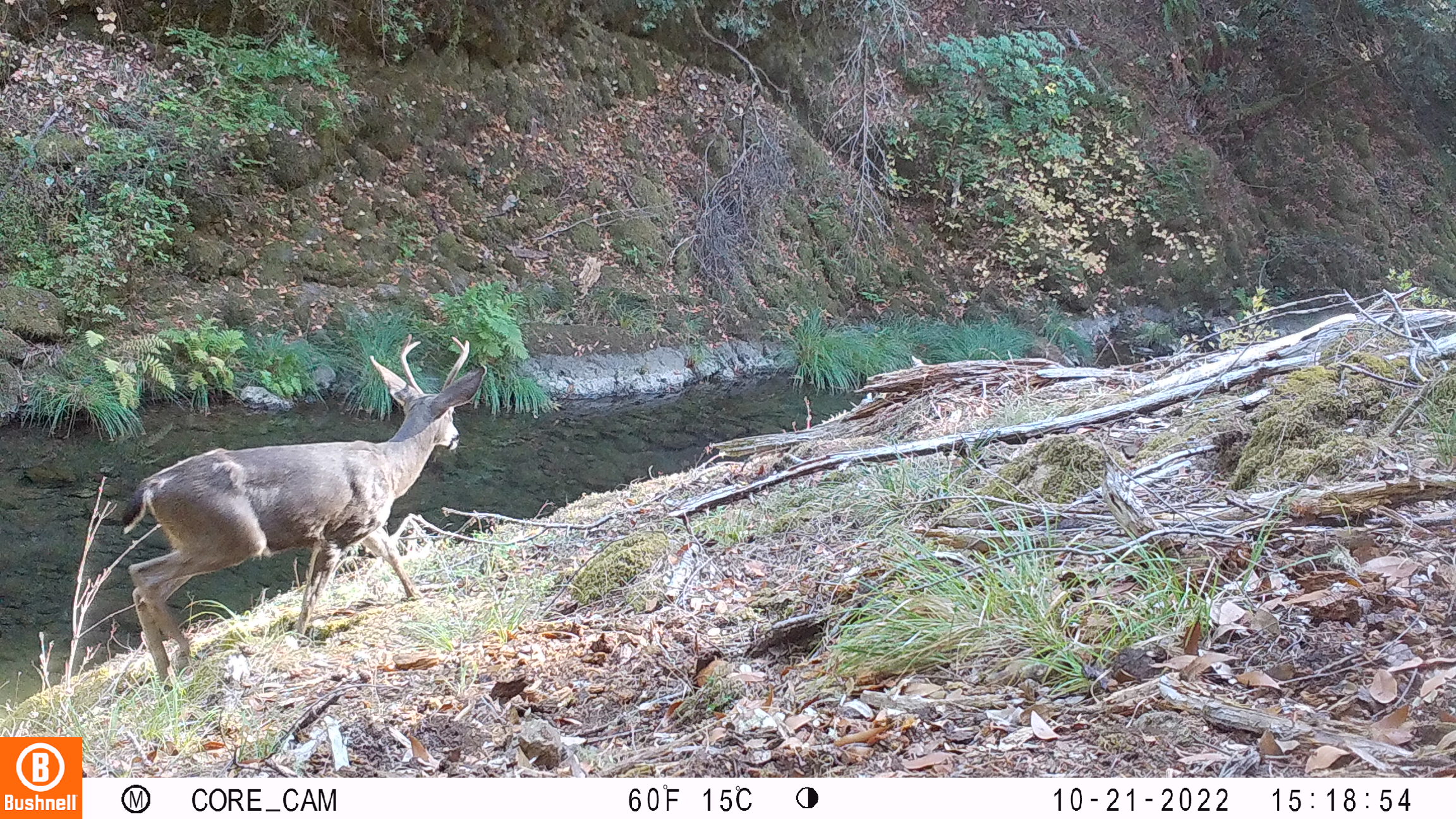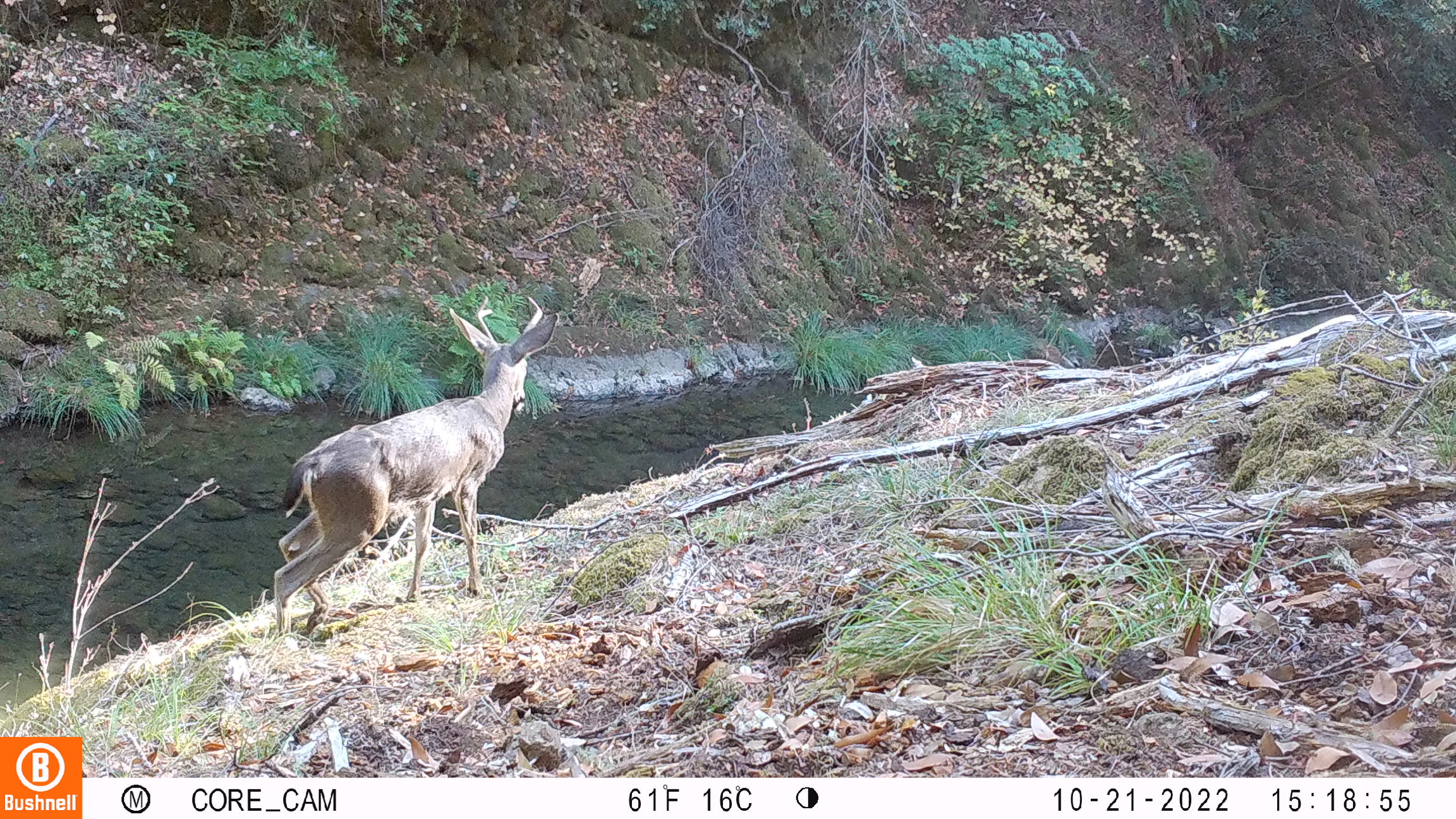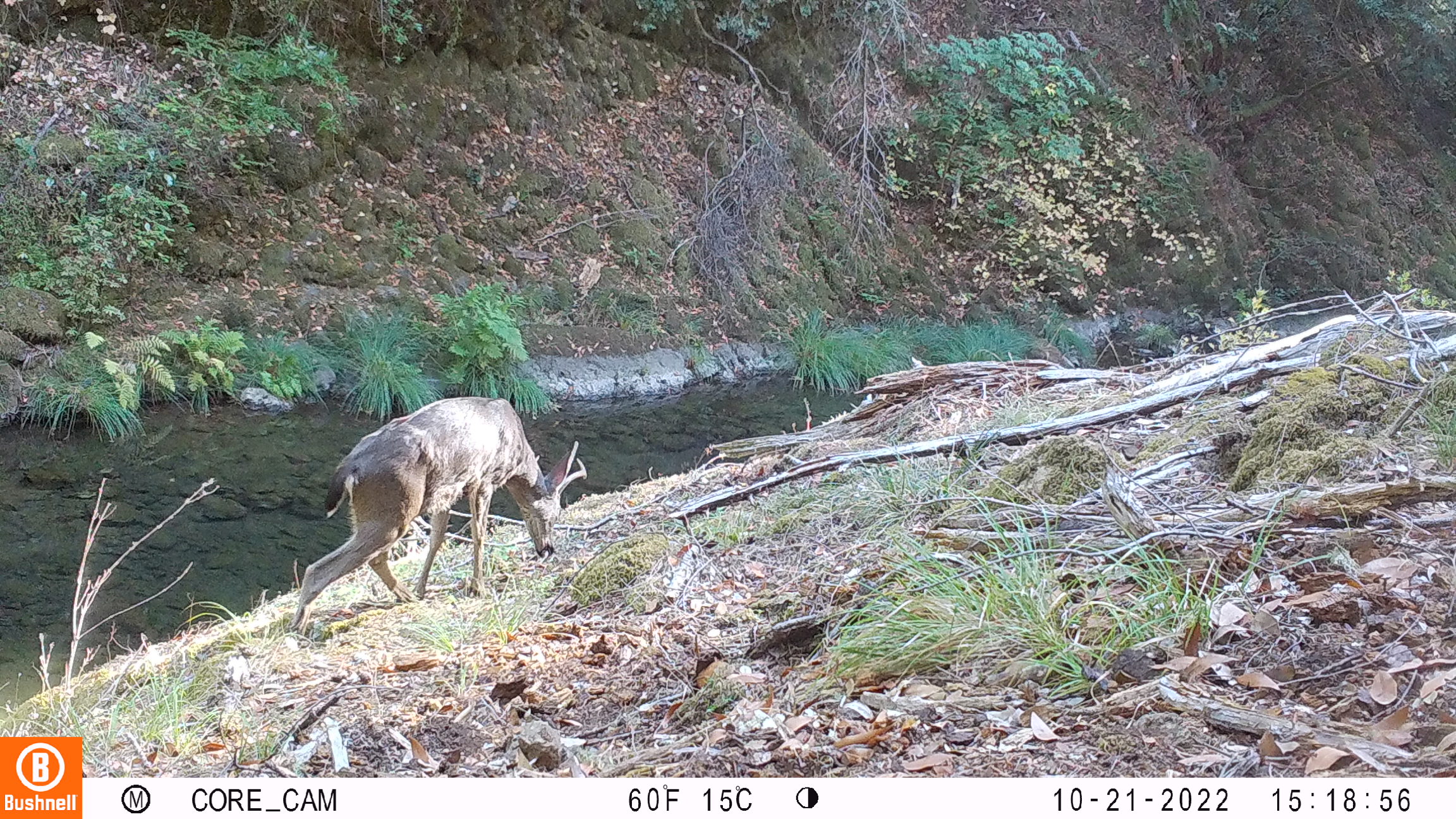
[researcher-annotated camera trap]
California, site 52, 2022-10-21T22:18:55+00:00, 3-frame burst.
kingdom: Animalia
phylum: Chordata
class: Mammalia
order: Artiodactyla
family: Cervidae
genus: Odocoileus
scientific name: Odocoileus hemionus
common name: mule deer